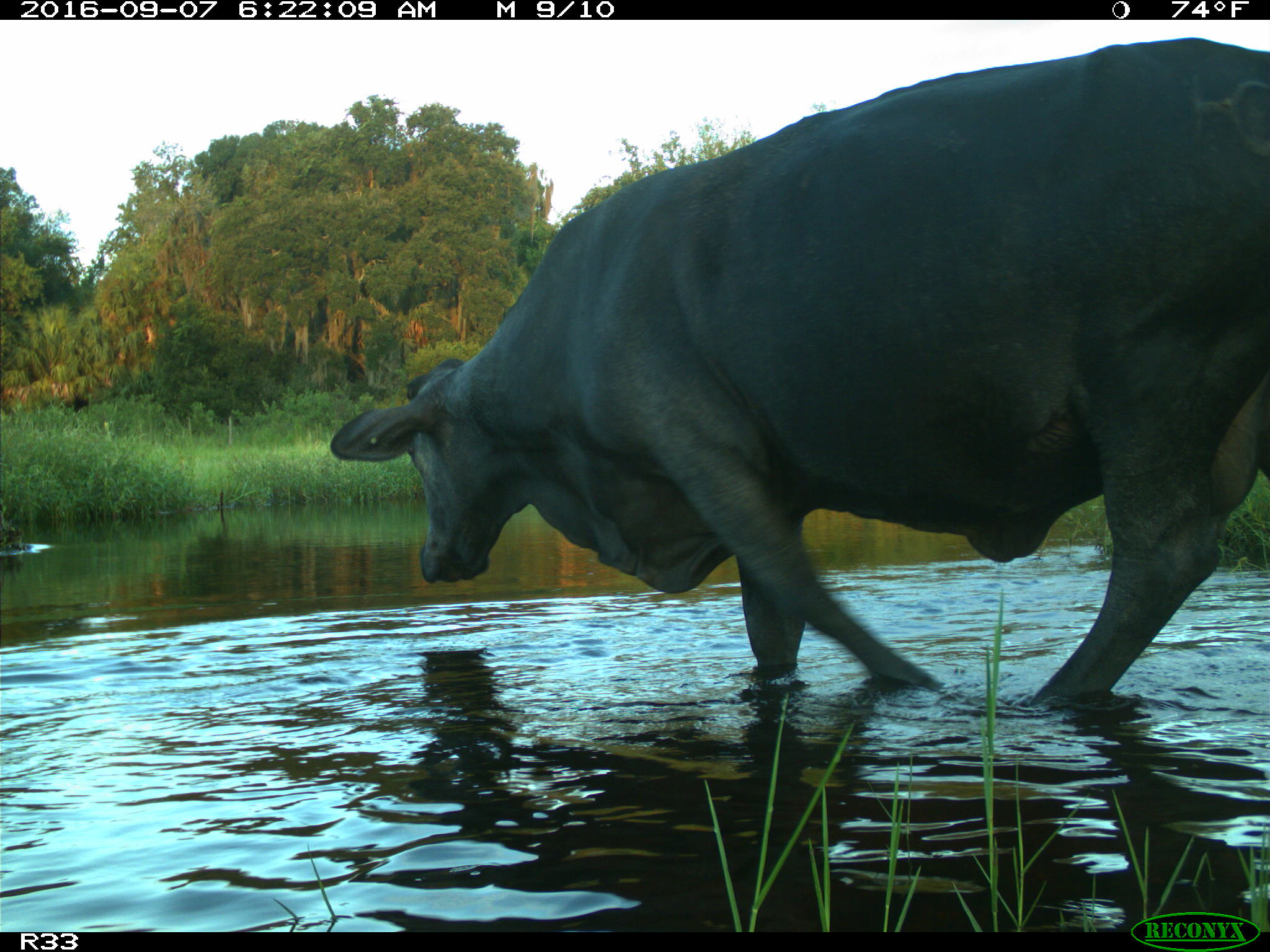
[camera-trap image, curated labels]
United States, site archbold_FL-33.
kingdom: Animalia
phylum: Chordata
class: Mammalia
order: Artiodactyla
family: Bovidae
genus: Bos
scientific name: Bos taurus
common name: domestic cow